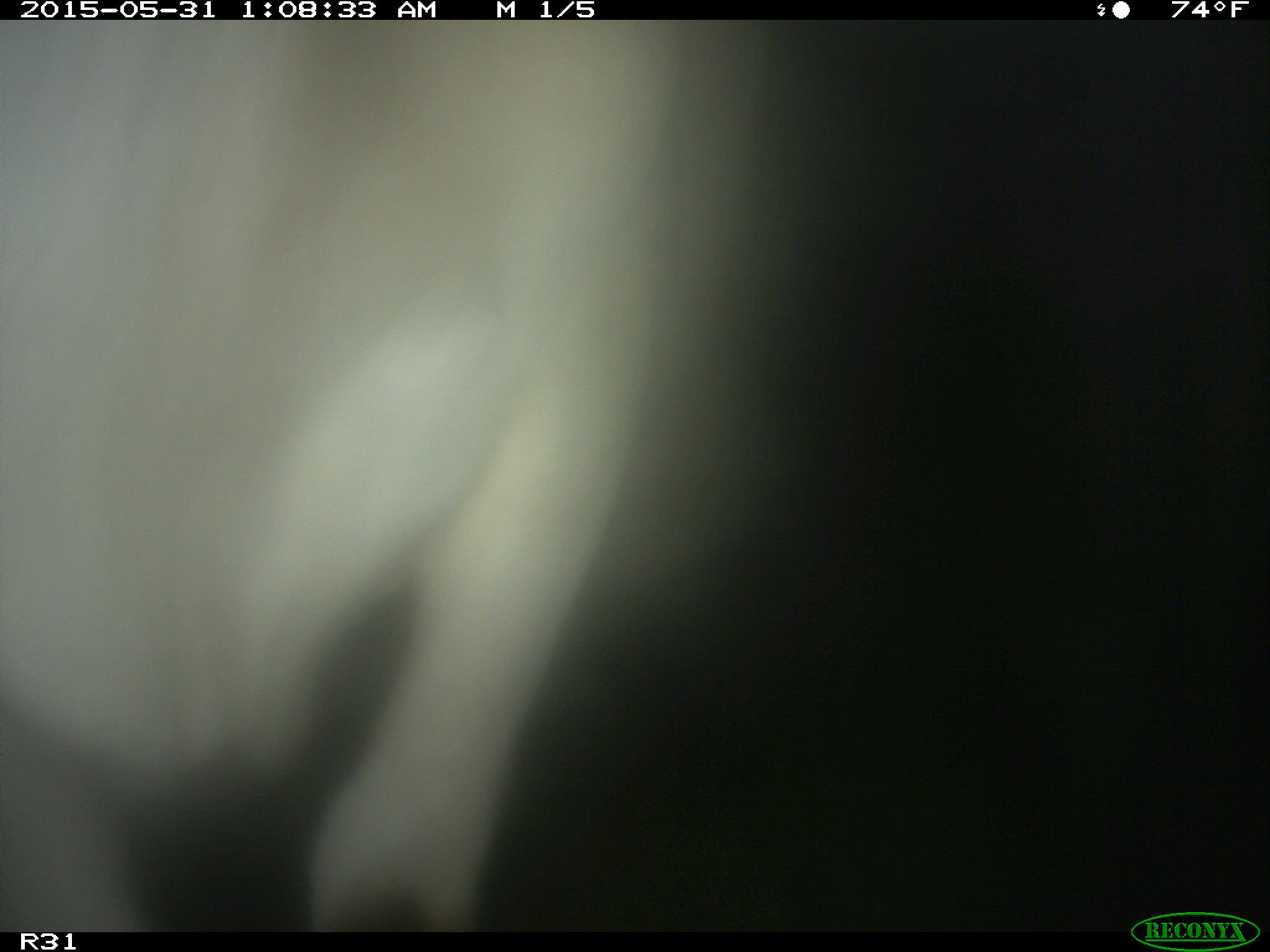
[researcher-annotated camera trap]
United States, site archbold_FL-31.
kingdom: Animalia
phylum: Chordata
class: Mammalia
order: Artiodactyla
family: Bovidae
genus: Bos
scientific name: Bos taurus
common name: domestic cow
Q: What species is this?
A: Bos taurus (domestic cow).